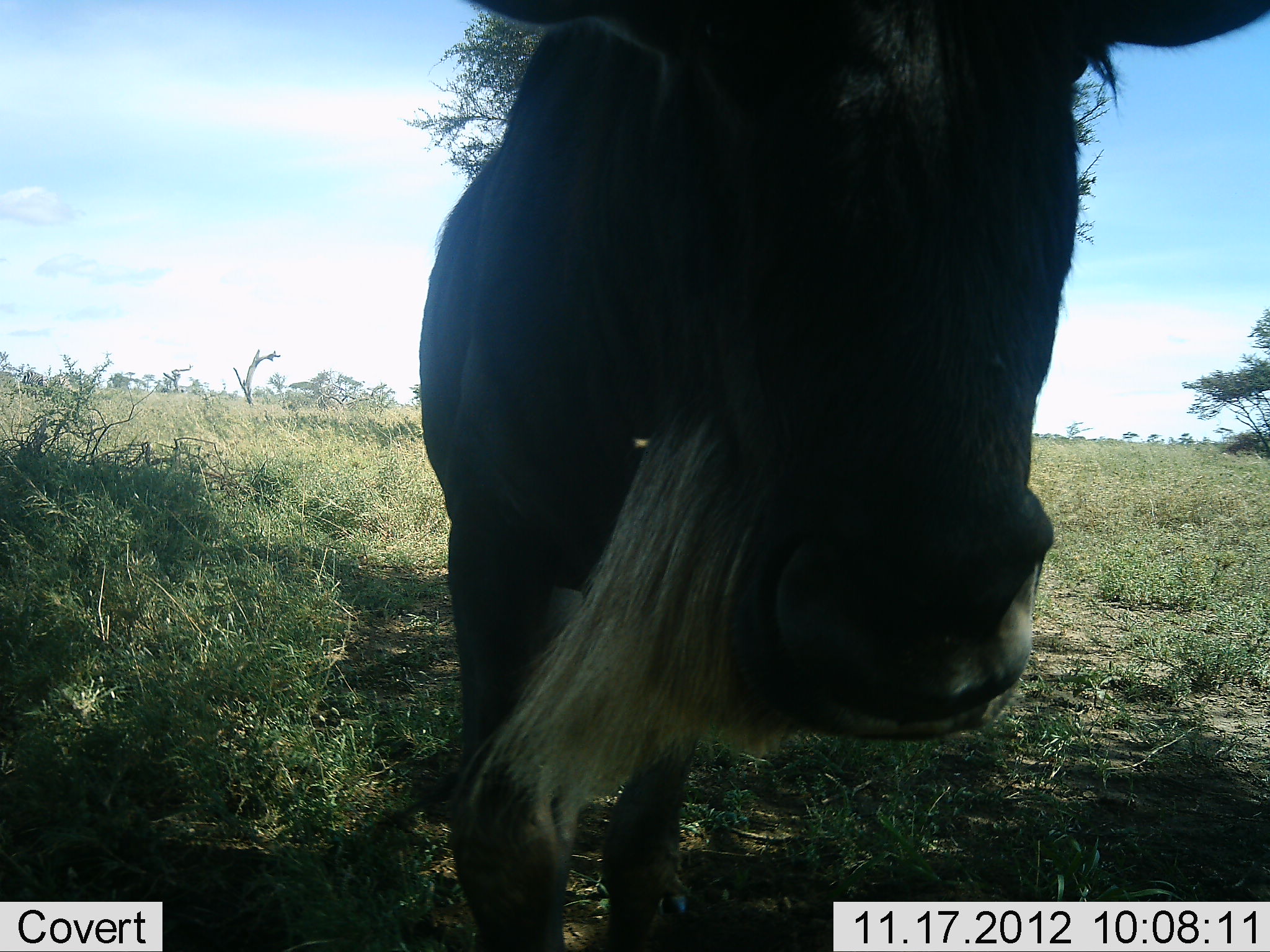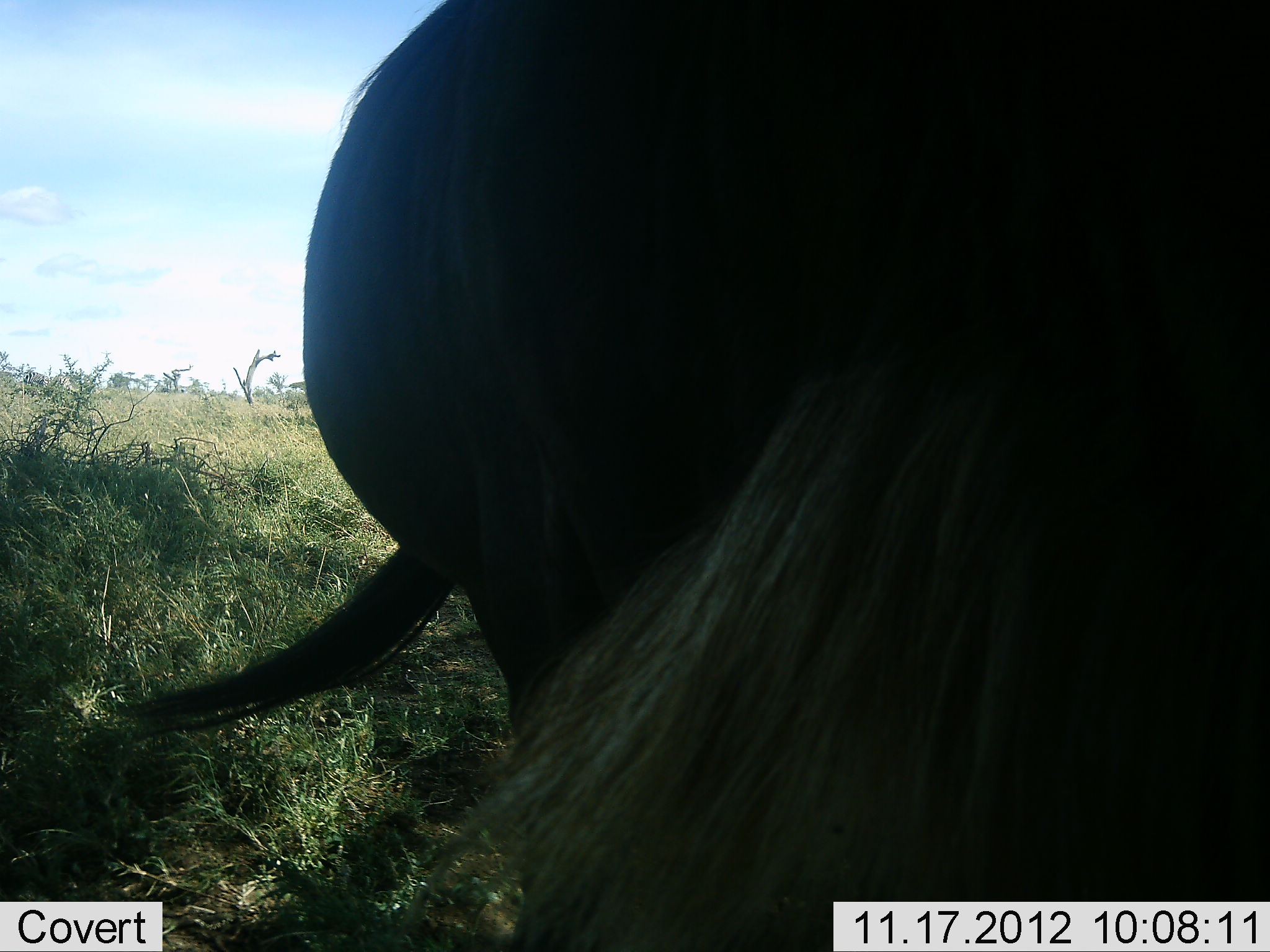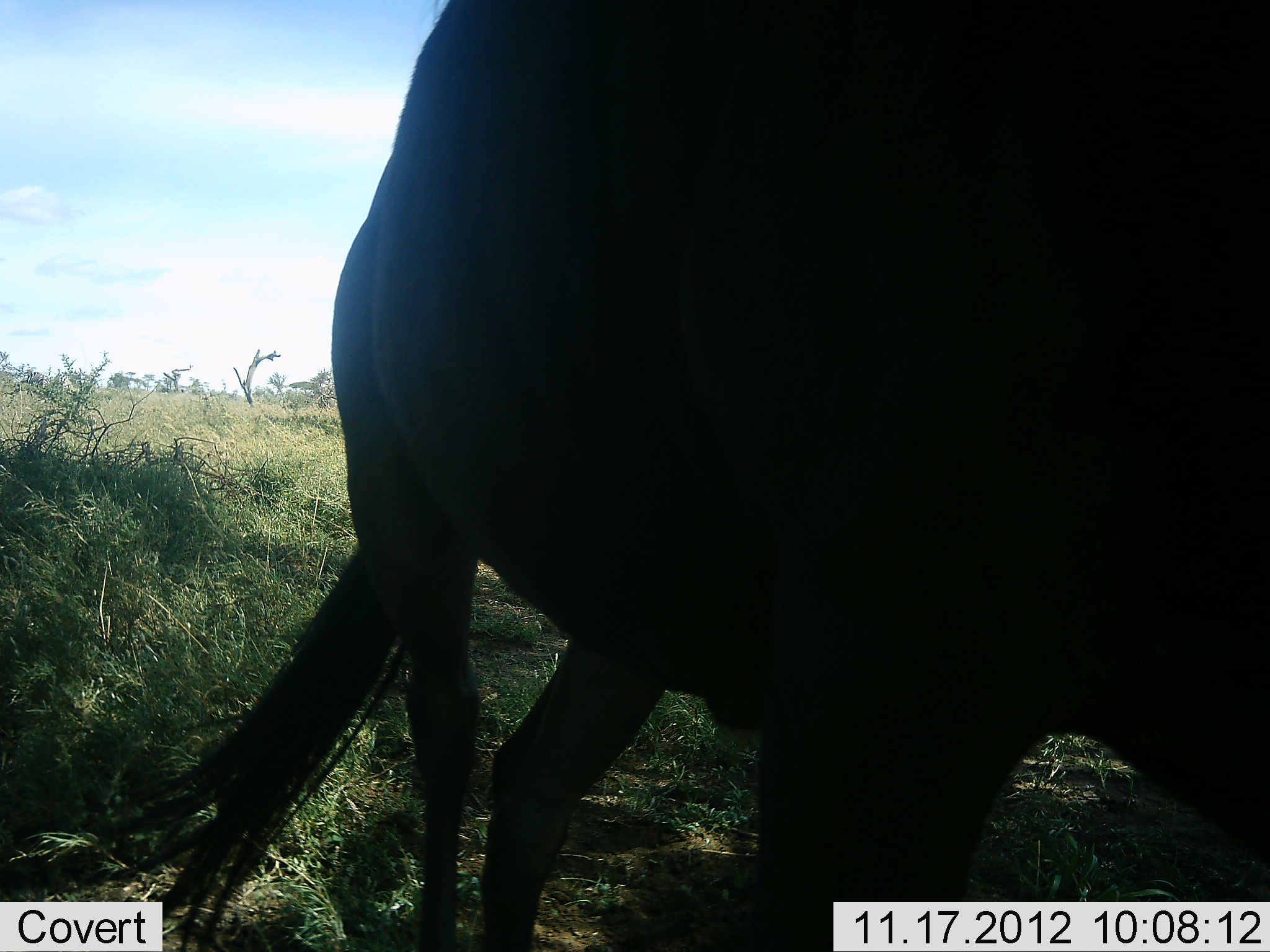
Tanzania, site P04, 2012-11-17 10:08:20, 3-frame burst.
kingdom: Animalia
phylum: Chordata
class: Mammalia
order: Artiodactyla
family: Bovidae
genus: Connochaetes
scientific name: Connochaetes taurinus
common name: blue wildebeest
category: wildebeest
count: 1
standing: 10%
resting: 0%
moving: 90%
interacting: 0%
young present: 0%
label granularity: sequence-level